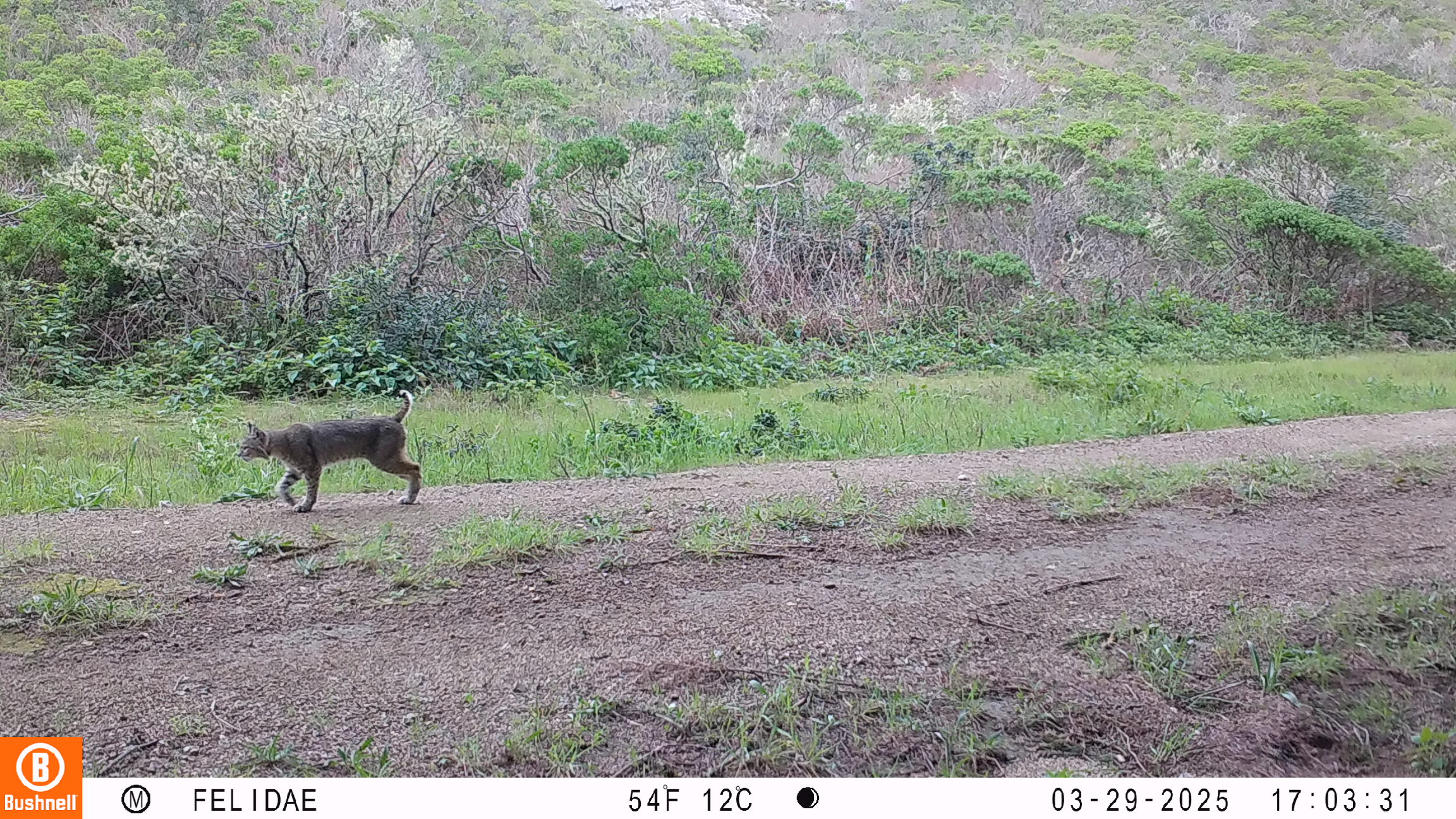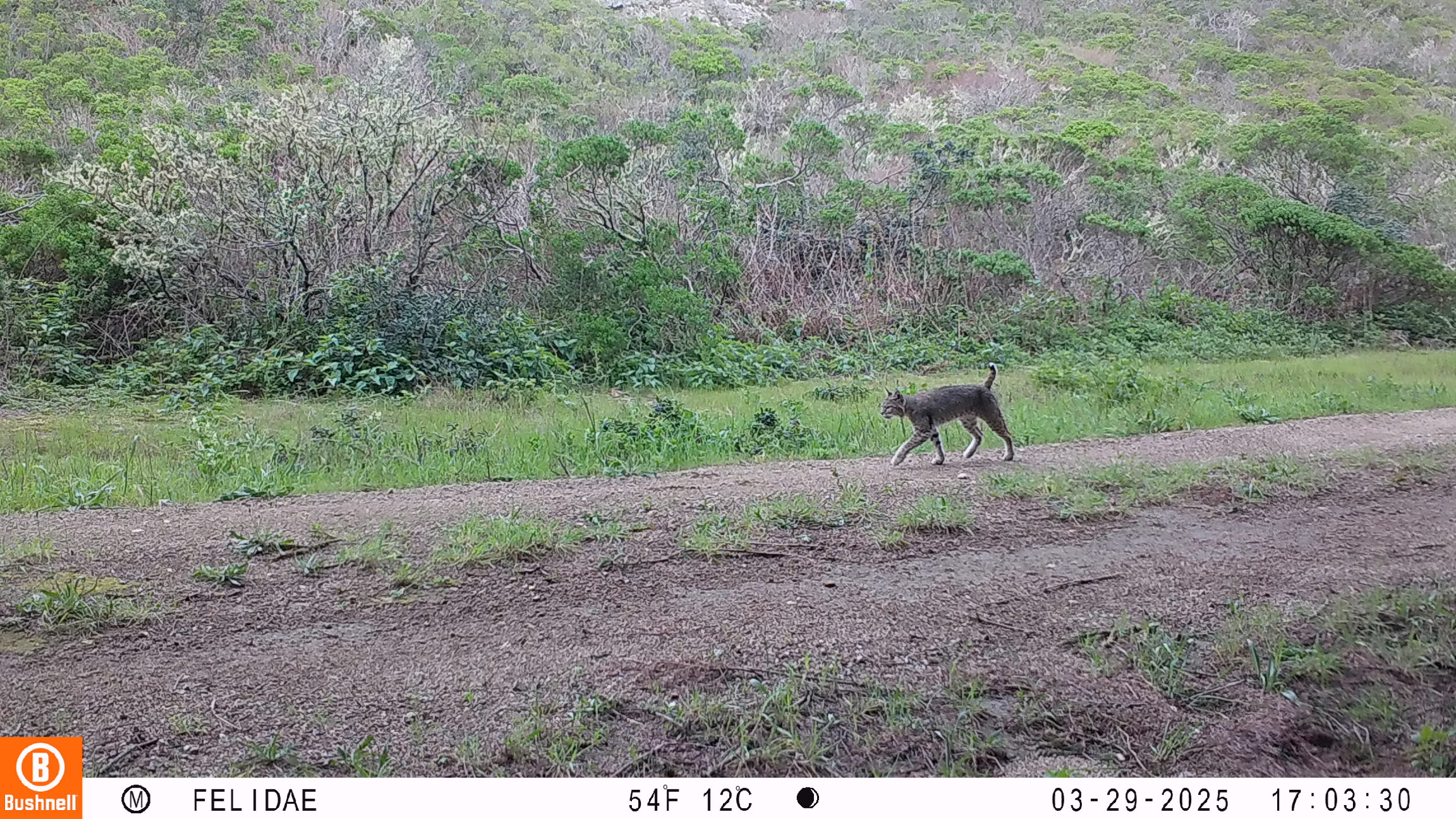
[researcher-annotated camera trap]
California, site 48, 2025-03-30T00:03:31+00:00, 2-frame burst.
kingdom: Animalia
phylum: Chordata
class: Mammalia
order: Carnivora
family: Felidae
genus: Lynx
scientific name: Lynx rufus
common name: bobcat